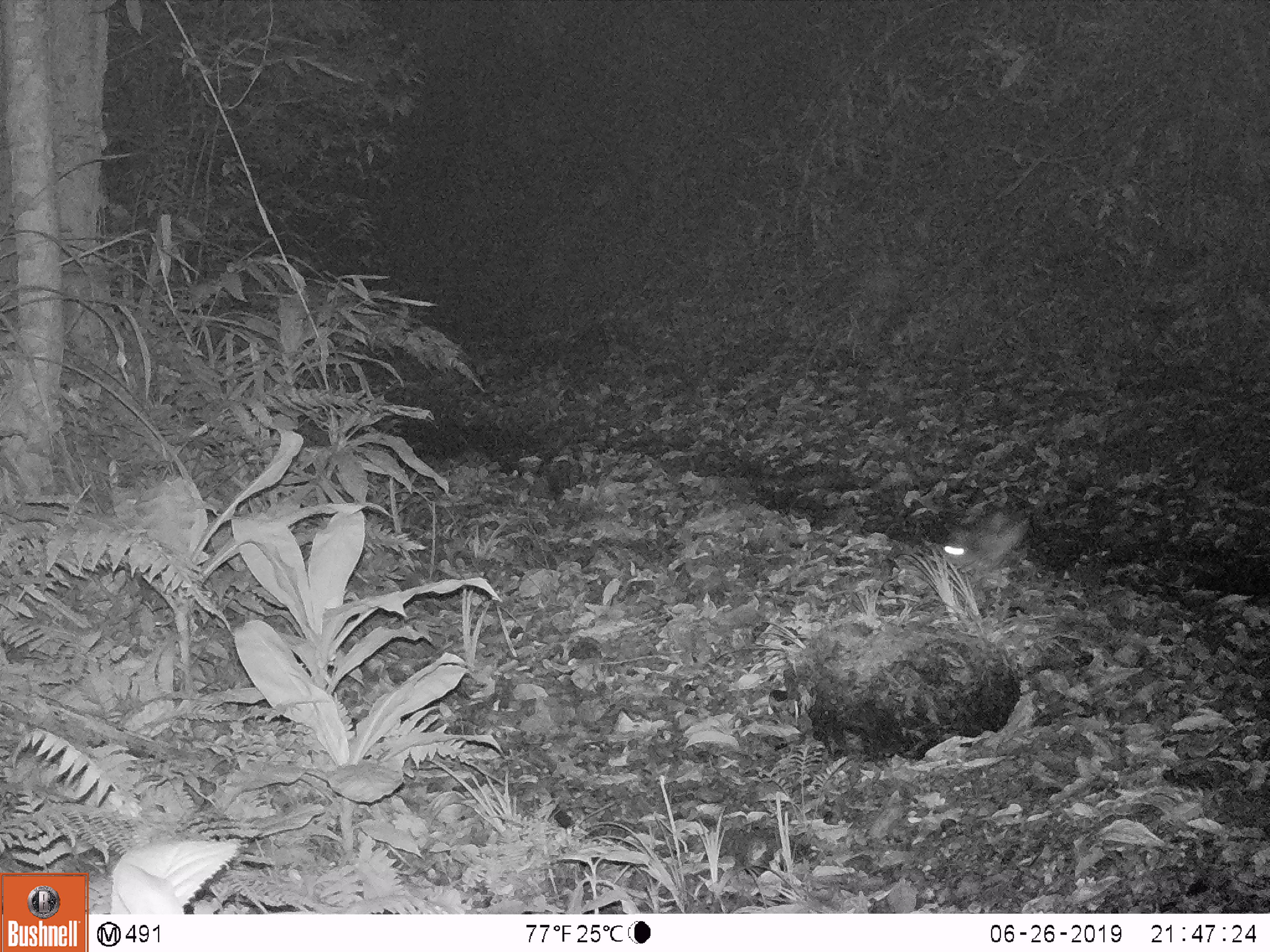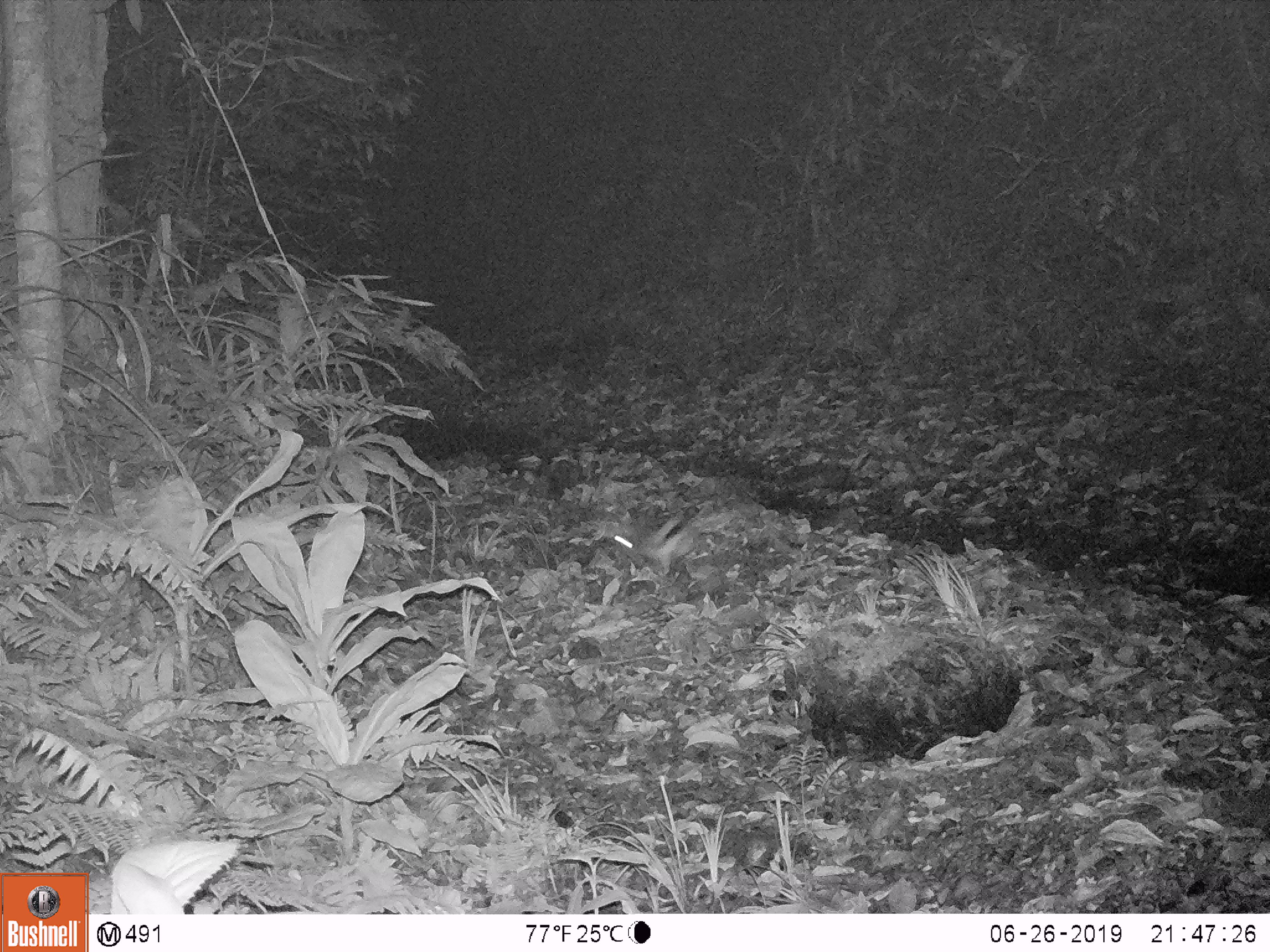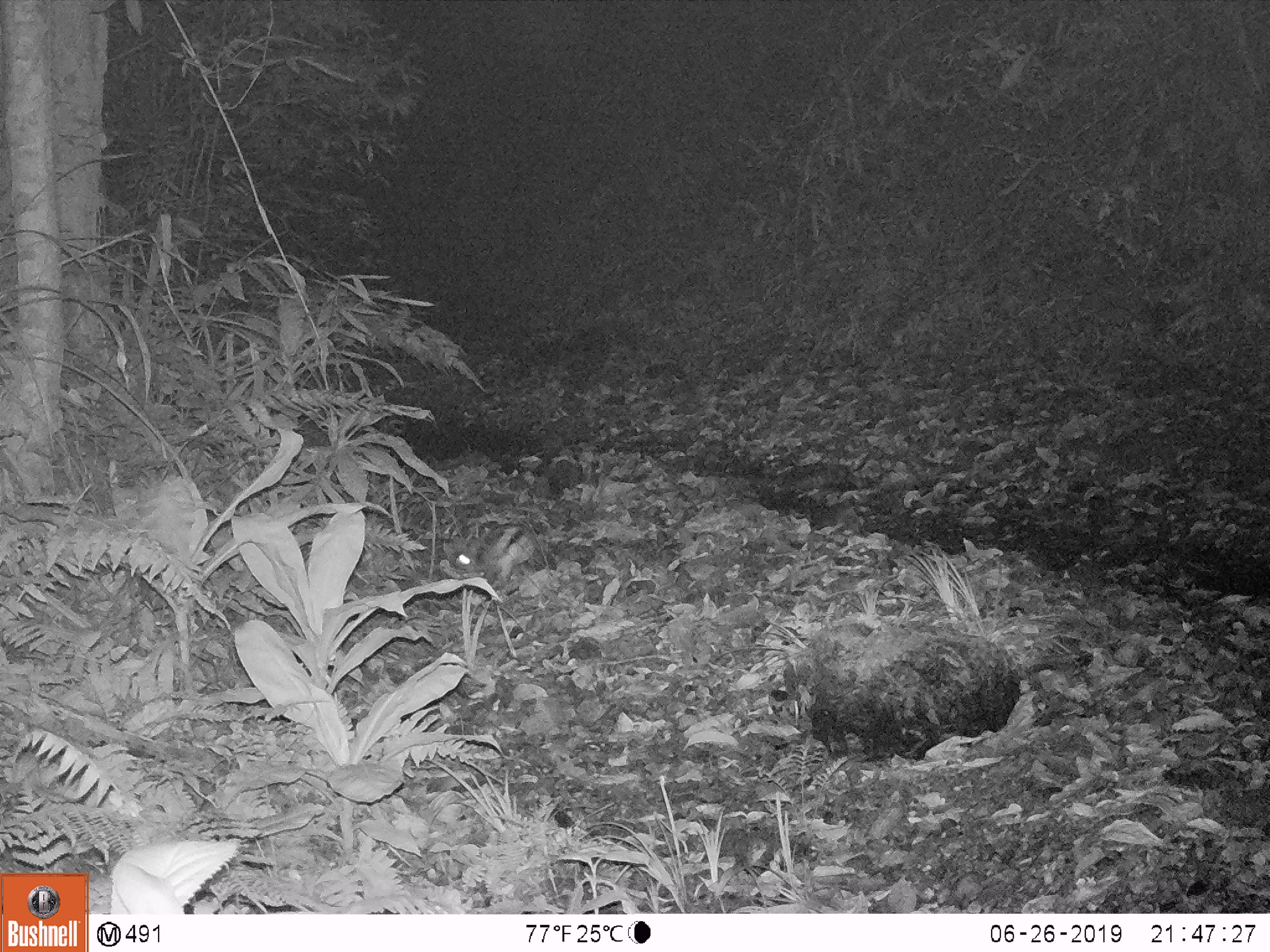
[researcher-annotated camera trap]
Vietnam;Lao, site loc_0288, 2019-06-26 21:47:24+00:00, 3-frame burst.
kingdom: Animalia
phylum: Chordata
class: Mammalia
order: Lagomorpha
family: Leporidae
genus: Nesolagus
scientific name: Nesolagus timminsi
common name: annamite striped rabbit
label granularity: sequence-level